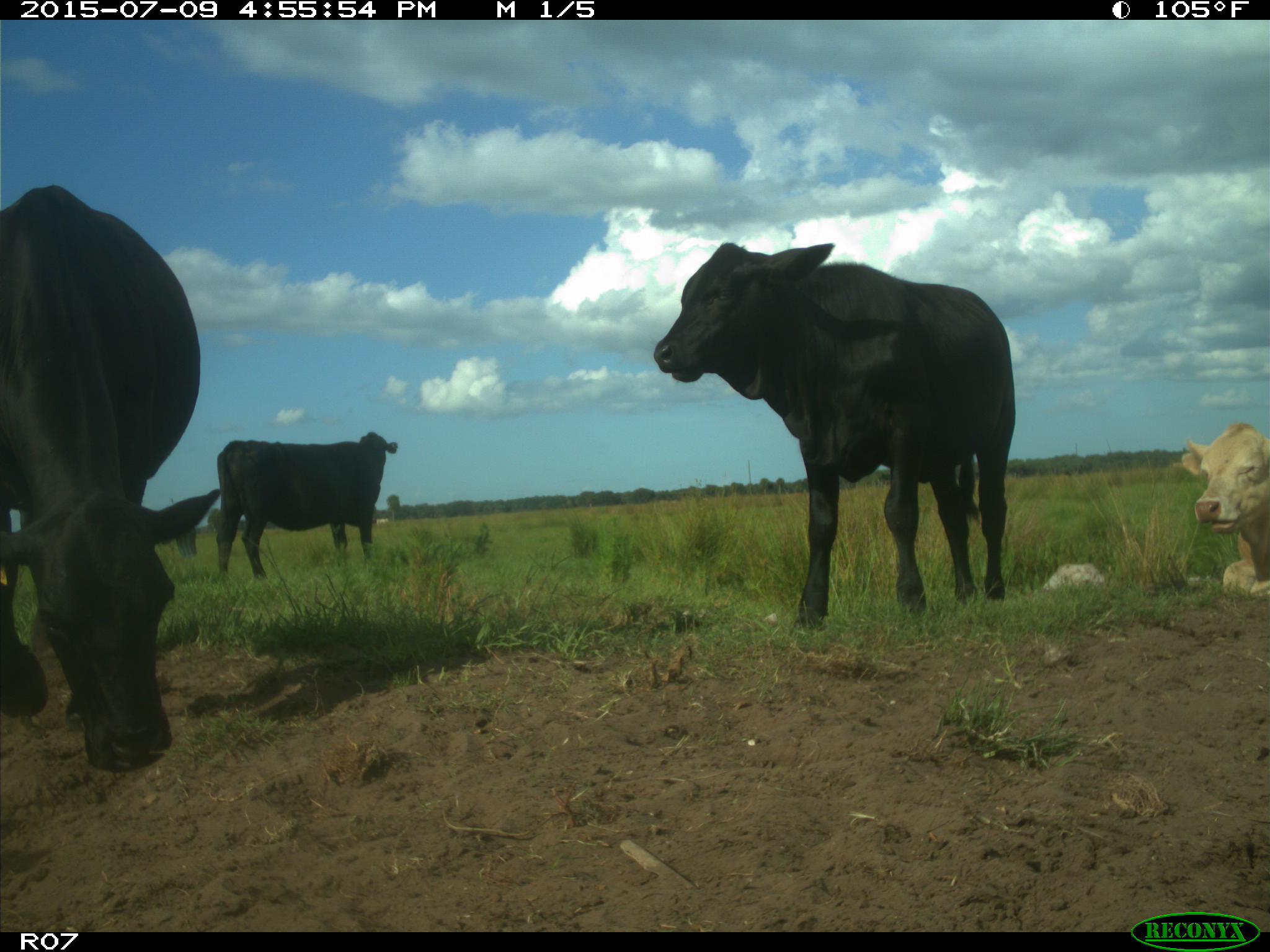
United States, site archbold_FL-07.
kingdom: Animalia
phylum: Chordata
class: Mammalia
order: Artiodactyla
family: Bovidae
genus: Bos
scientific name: Bos taurus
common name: domestic cow